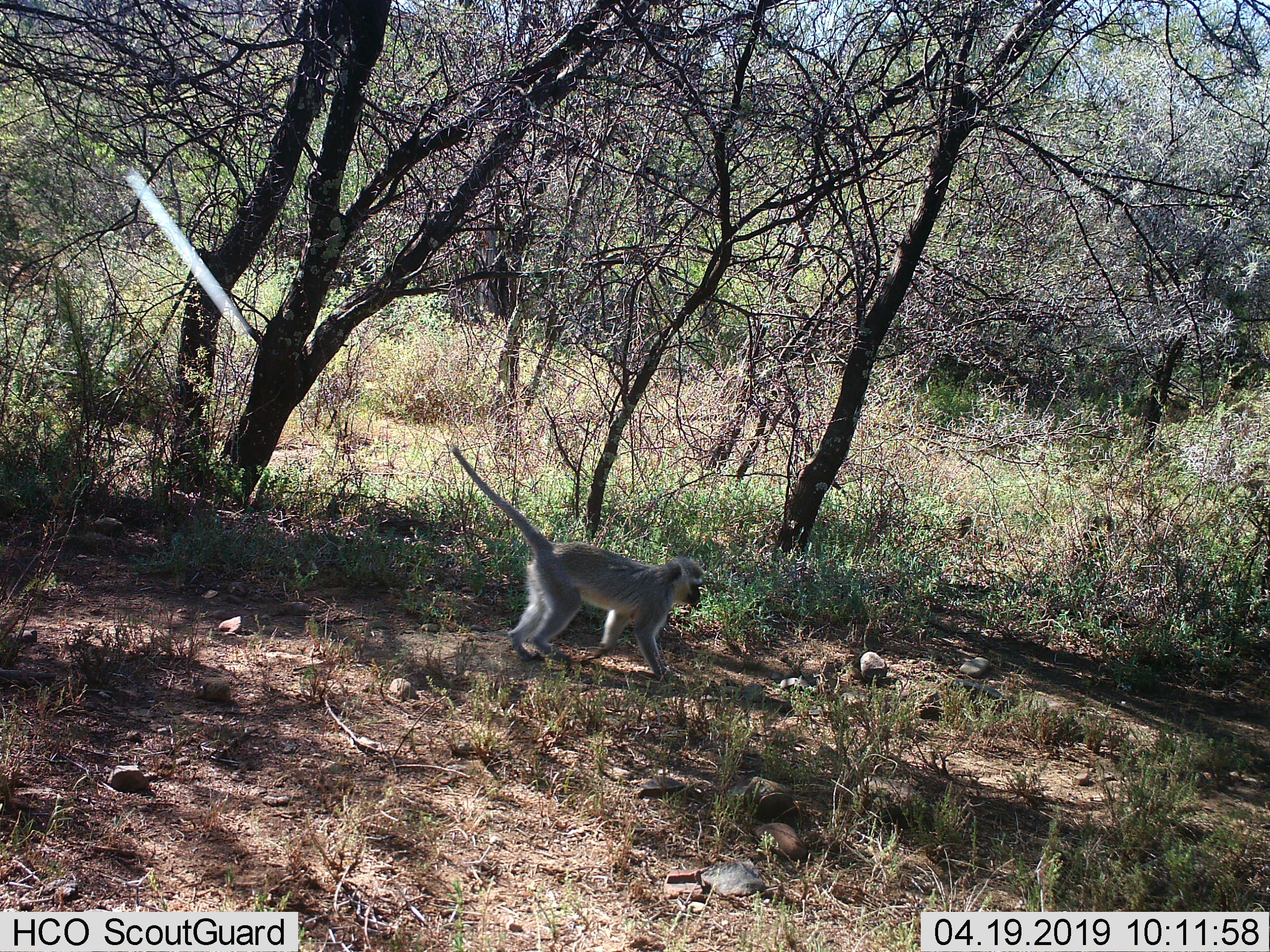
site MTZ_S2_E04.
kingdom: Animalia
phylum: Chordata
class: Mammalia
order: Primates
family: Cercopithecidae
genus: Chlorocebus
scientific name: Chlorocebus pygerythrus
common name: vervet monkey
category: monkeyvervet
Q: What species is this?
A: Monkeyvervet (vervet monkey) (Chlorocebus pygerythrus).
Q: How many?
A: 1.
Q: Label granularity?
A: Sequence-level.